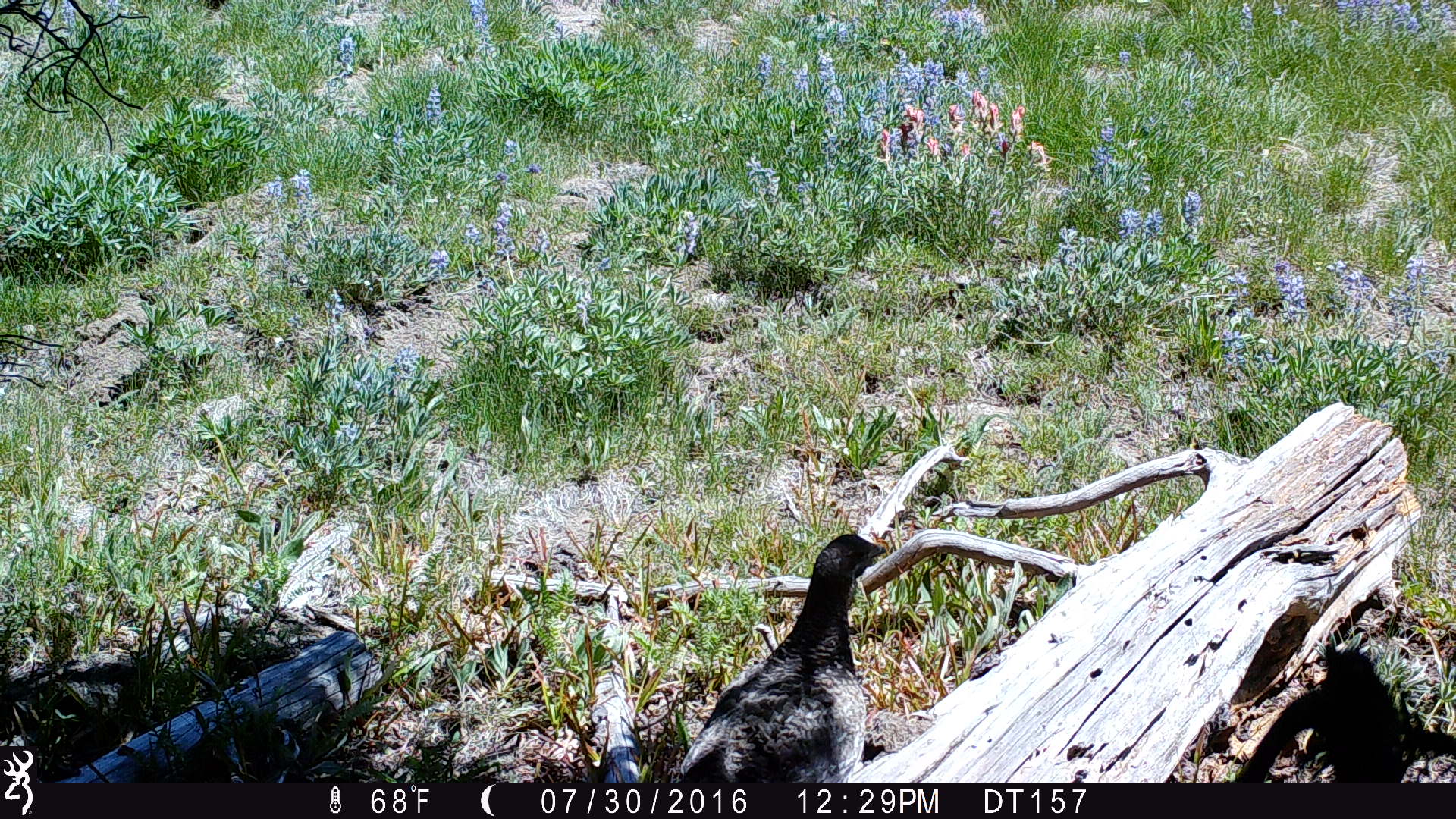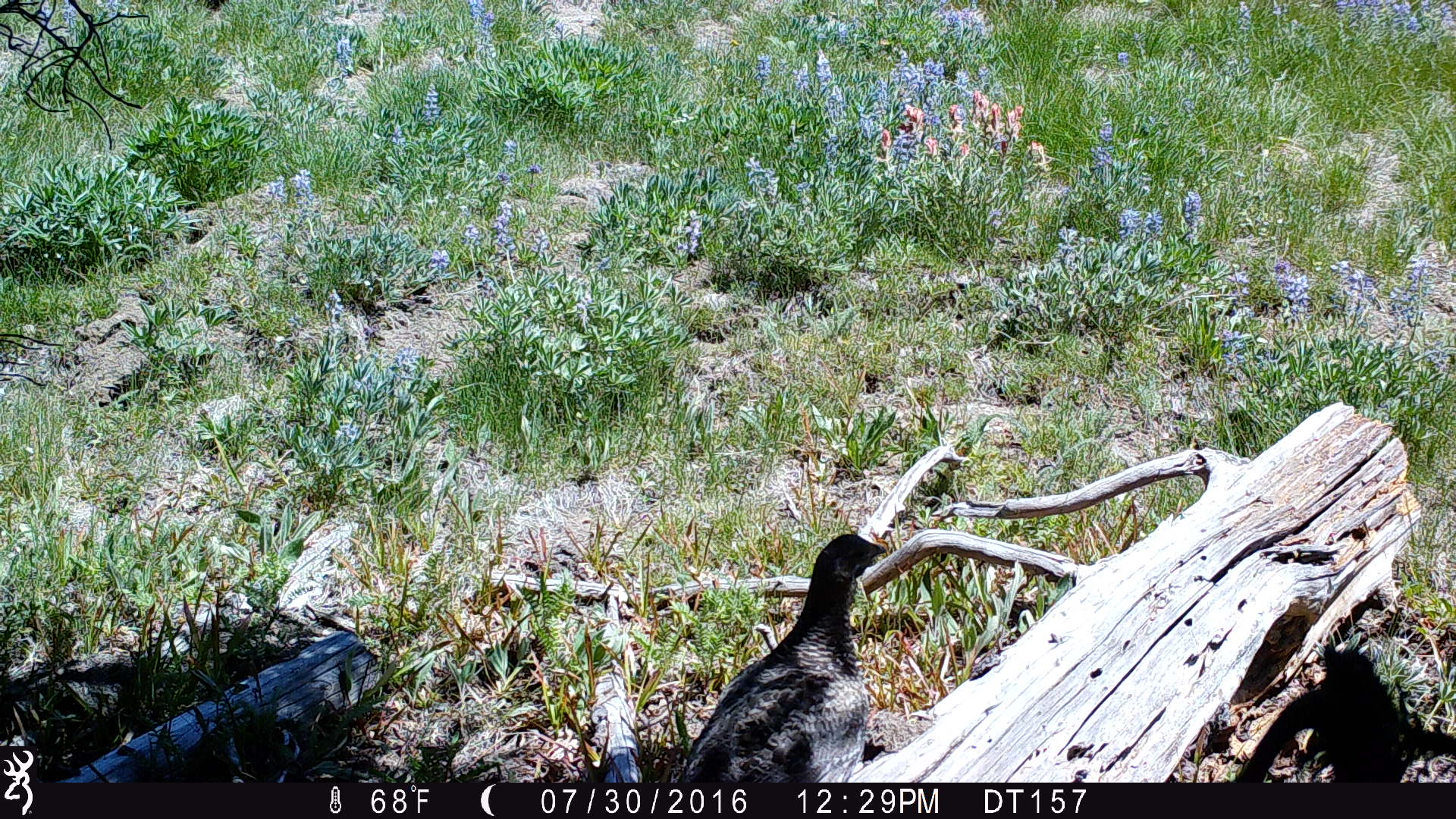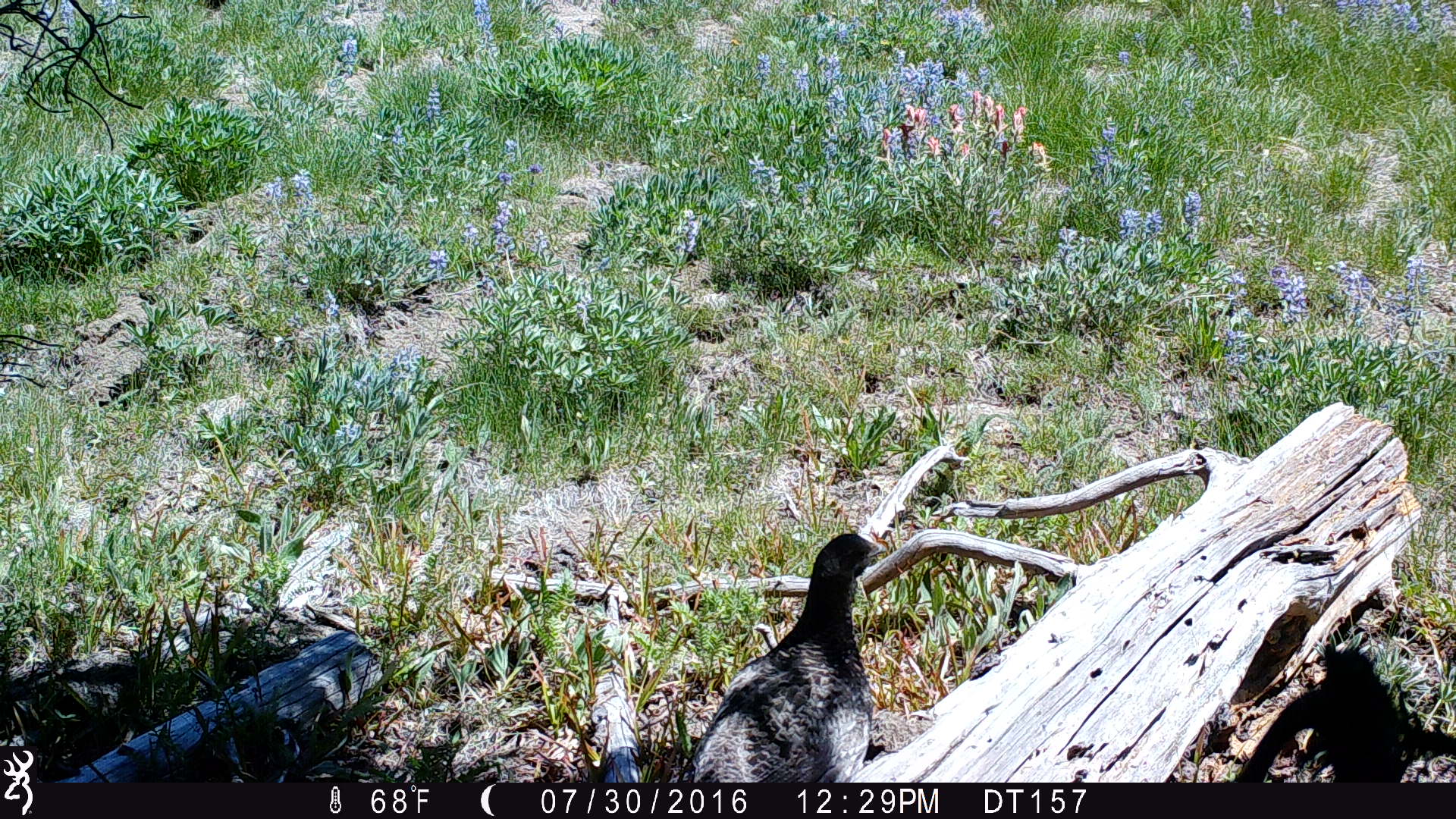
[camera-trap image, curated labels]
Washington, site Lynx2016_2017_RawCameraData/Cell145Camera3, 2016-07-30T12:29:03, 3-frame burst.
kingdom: Animalia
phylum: Chordata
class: Aves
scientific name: Aves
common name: birds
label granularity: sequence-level